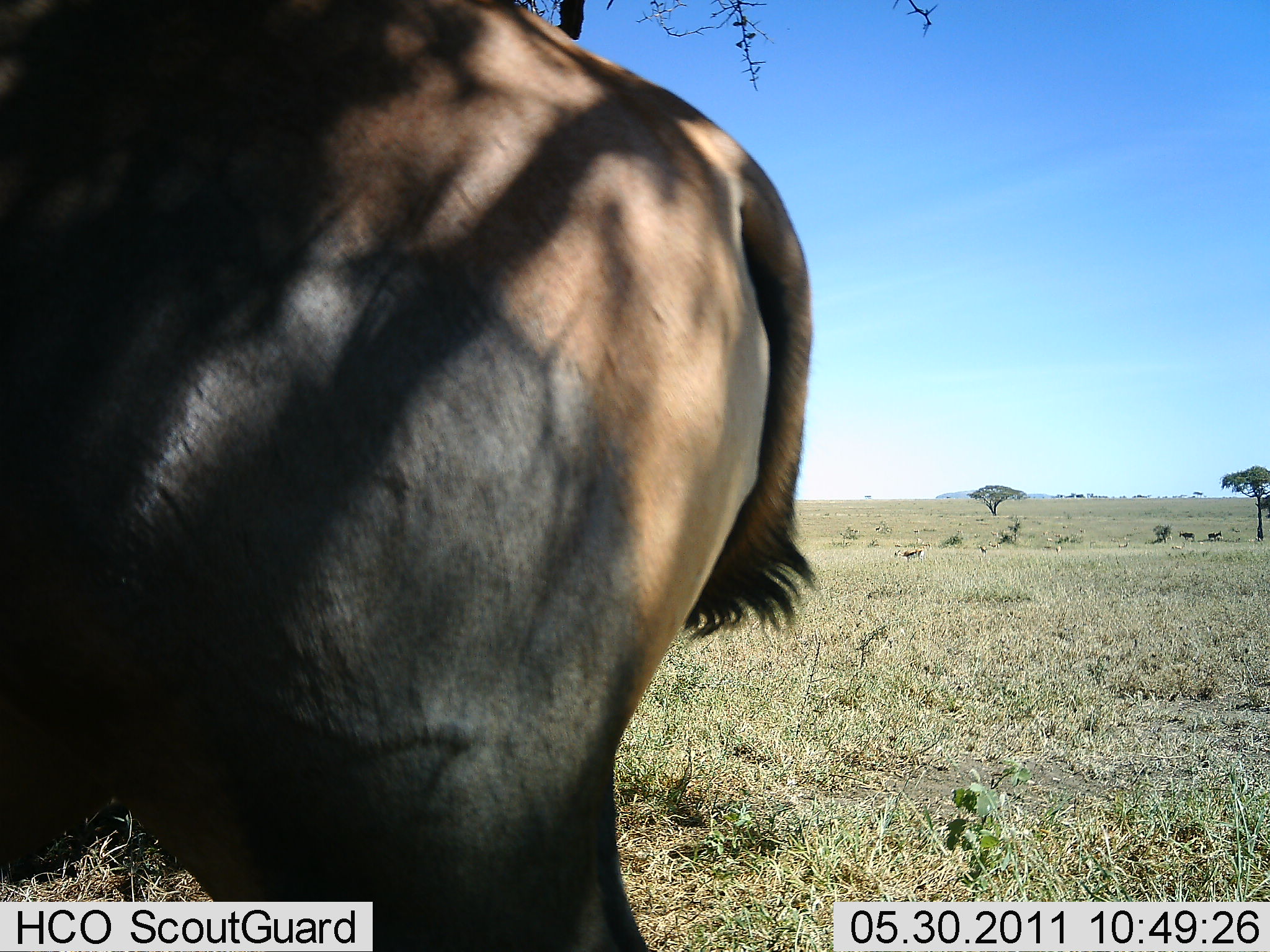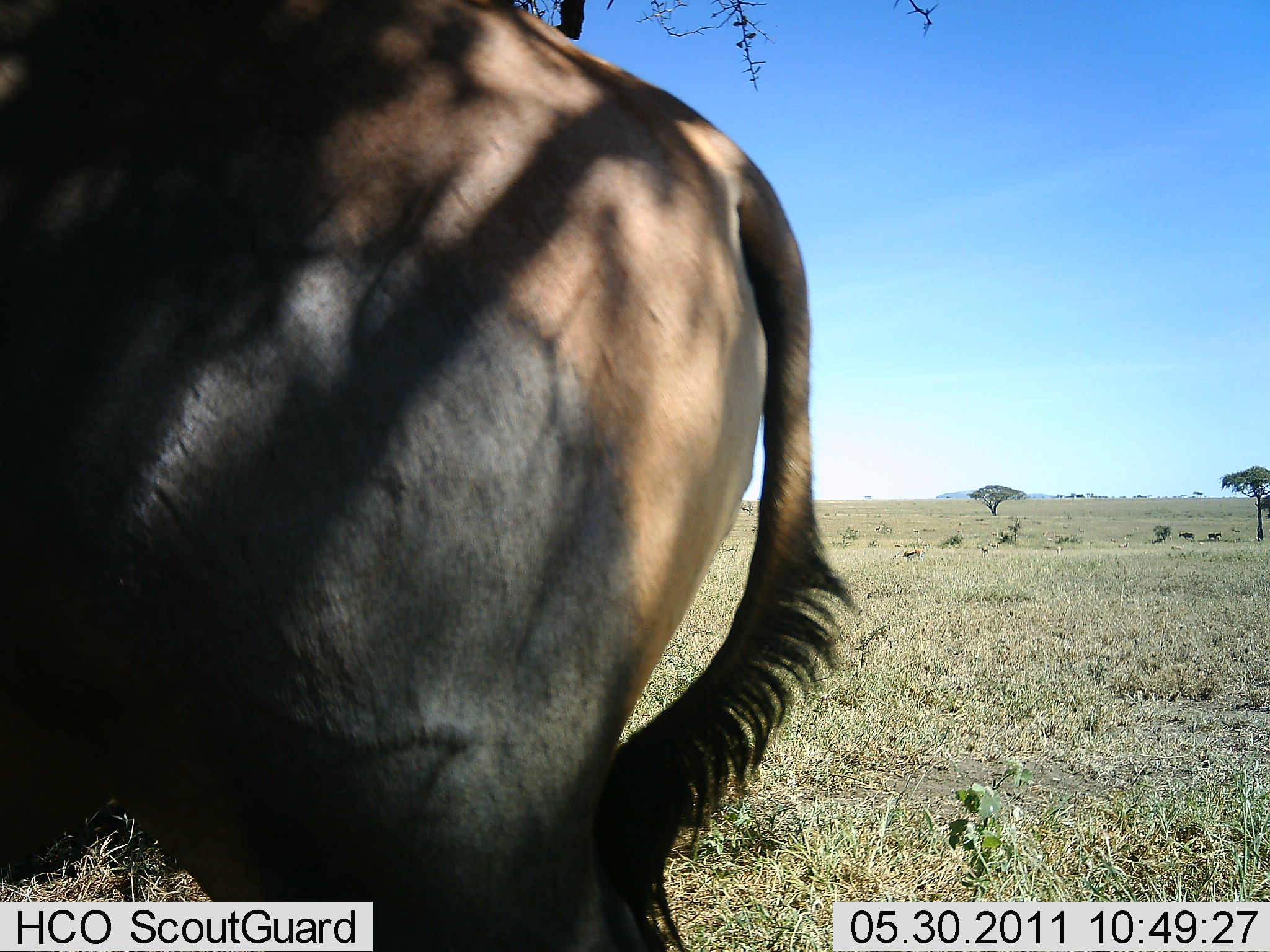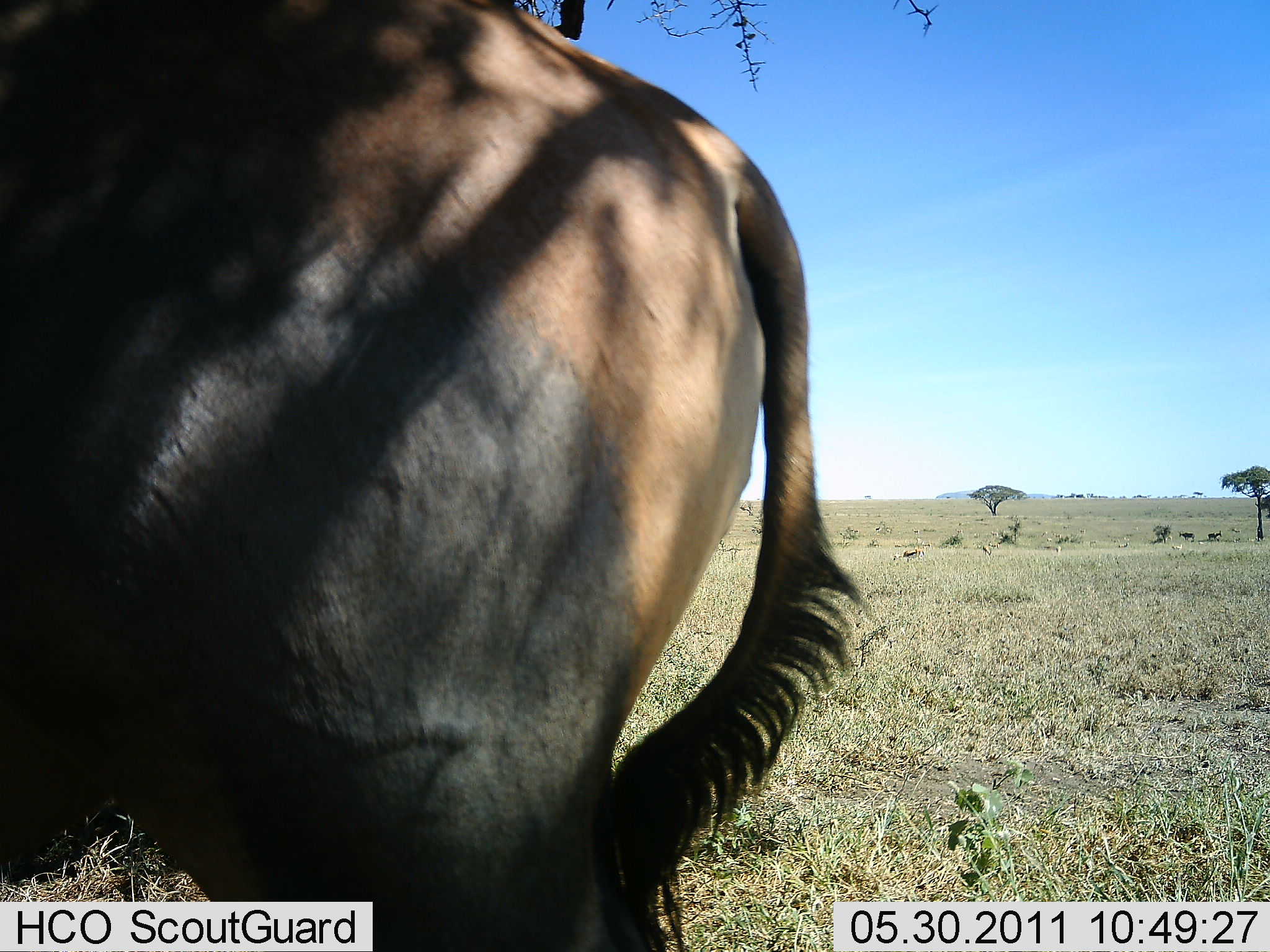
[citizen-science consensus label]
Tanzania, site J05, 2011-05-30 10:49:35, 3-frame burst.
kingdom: Animalia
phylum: Chordata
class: Mammalia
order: Artiodactyla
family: Bovidae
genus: Damaliscus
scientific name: Damaliscus lunatus jimela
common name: topi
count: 1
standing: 100%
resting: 10%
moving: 0%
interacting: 0%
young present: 0%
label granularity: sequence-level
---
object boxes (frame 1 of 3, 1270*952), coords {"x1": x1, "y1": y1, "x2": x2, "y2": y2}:
animal: {"x1": 0, "y1": 0, "x2": 812, "y2": 951}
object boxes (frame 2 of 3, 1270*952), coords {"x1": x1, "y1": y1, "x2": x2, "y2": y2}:
animal: {"x1": 0, "y1": 0, "x2": 854, "y2": 951}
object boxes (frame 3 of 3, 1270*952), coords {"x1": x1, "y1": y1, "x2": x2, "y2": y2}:
animal: {"x1": 0, "y1": 0, "x2": 870, "y2": 951}